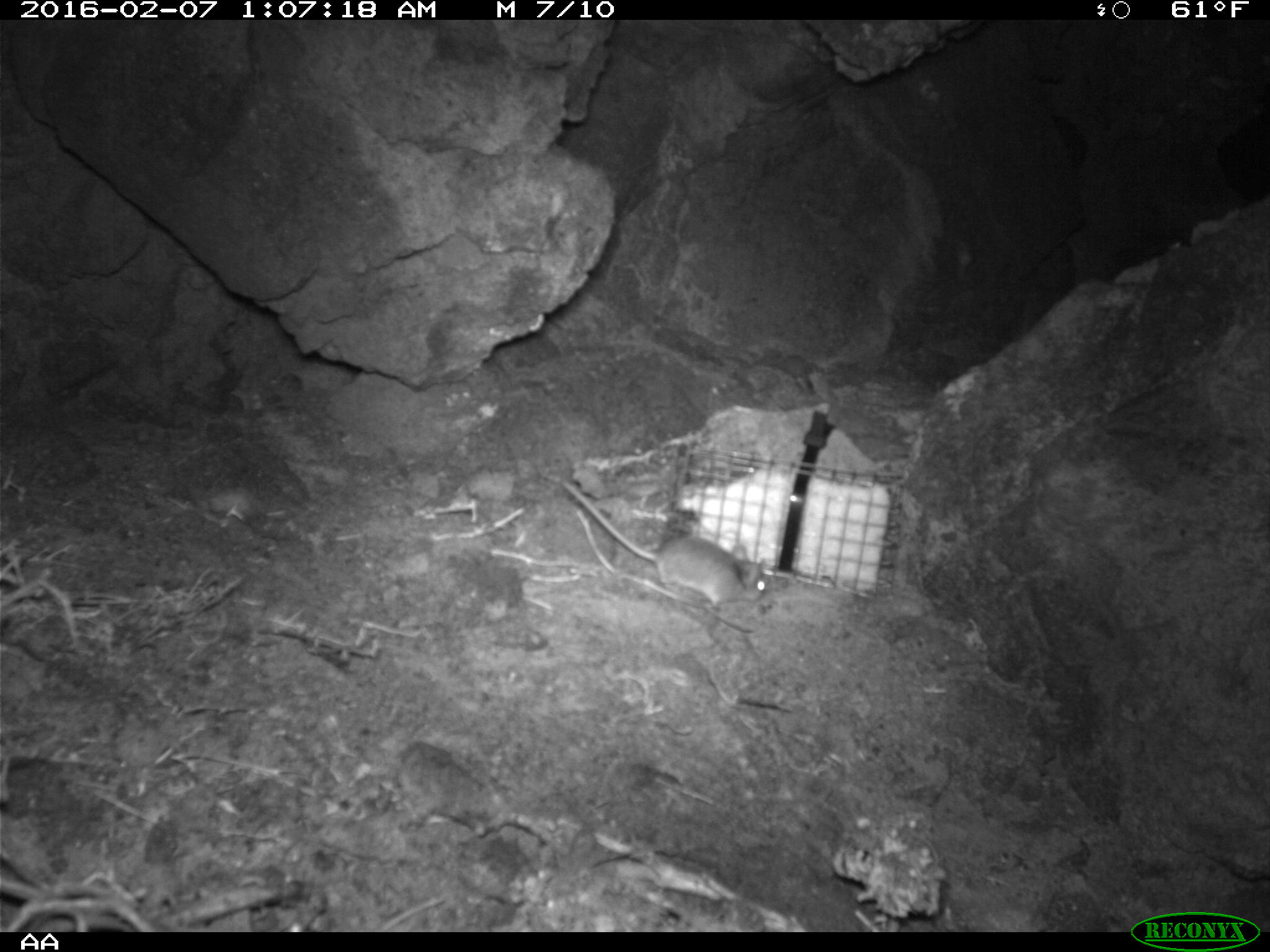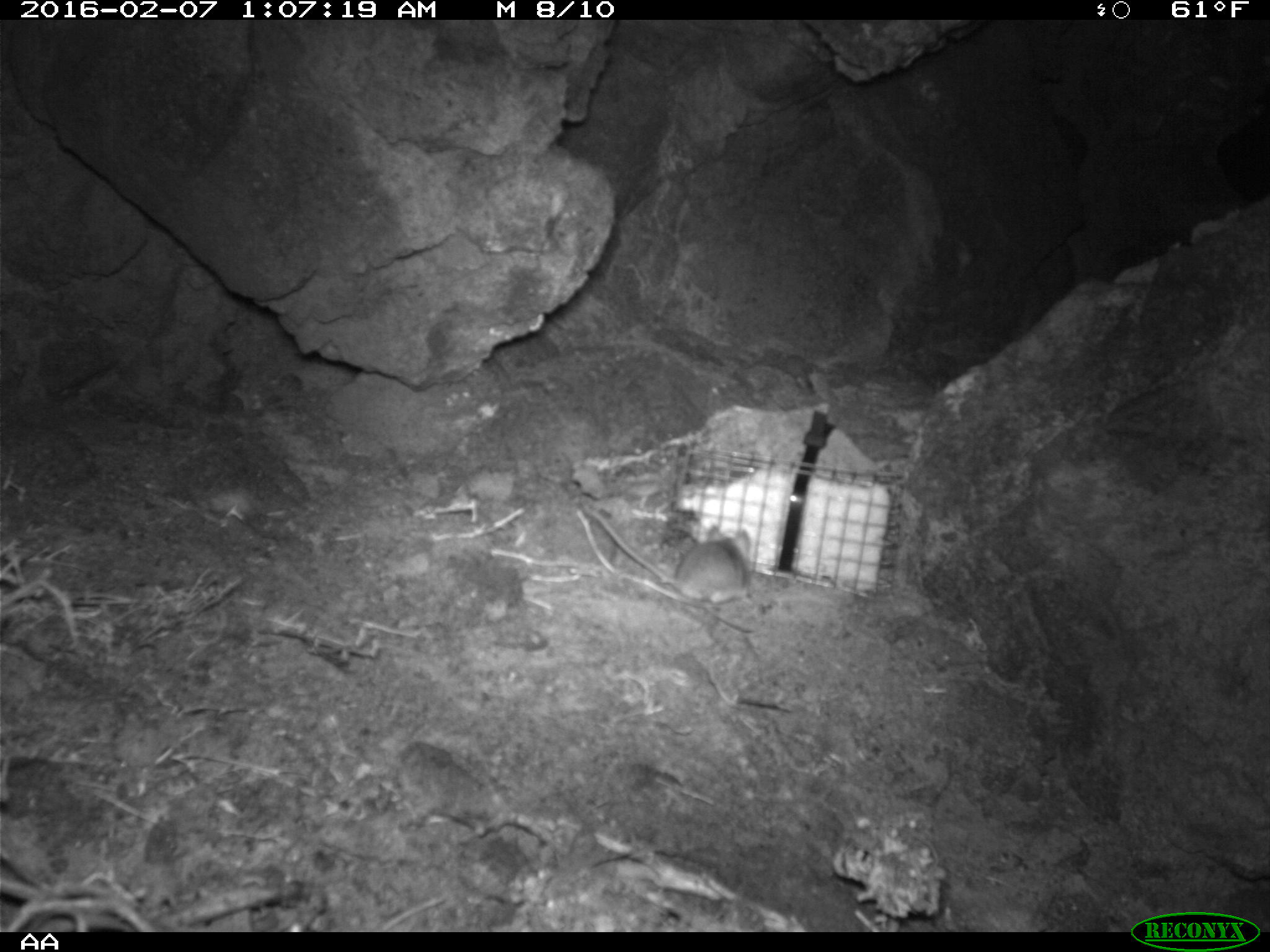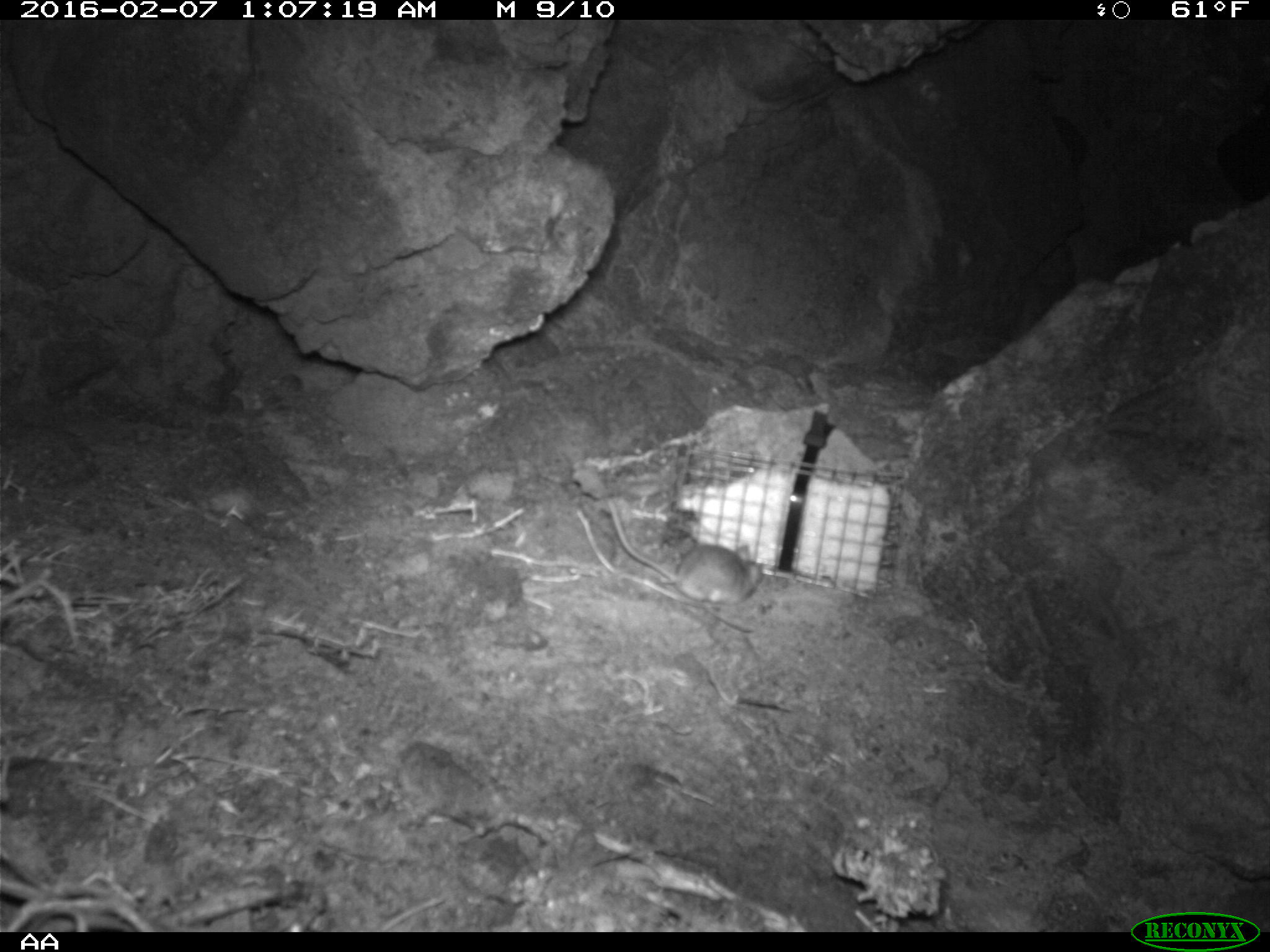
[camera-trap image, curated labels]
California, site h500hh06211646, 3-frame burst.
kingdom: Animalia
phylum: Chordata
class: Mammalia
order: Rodentia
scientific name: Rodentia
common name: rodent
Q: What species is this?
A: Rodent (Rodentia).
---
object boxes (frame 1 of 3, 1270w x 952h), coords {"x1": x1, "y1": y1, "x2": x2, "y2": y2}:
rodent: {"x1": 557, "y1": 477, "x2": 766, "y2": 608}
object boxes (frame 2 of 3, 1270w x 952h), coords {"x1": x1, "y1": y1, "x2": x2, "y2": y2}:
rodent: {"x1": 580, "y1": 501, "x2": 750, "y2": 606}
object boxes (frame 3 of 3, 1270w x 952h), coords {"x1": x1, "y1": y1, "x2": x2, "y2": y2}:
rodent: {"x1": 606, "y1": 496, "x2": 763, "y2": 610}